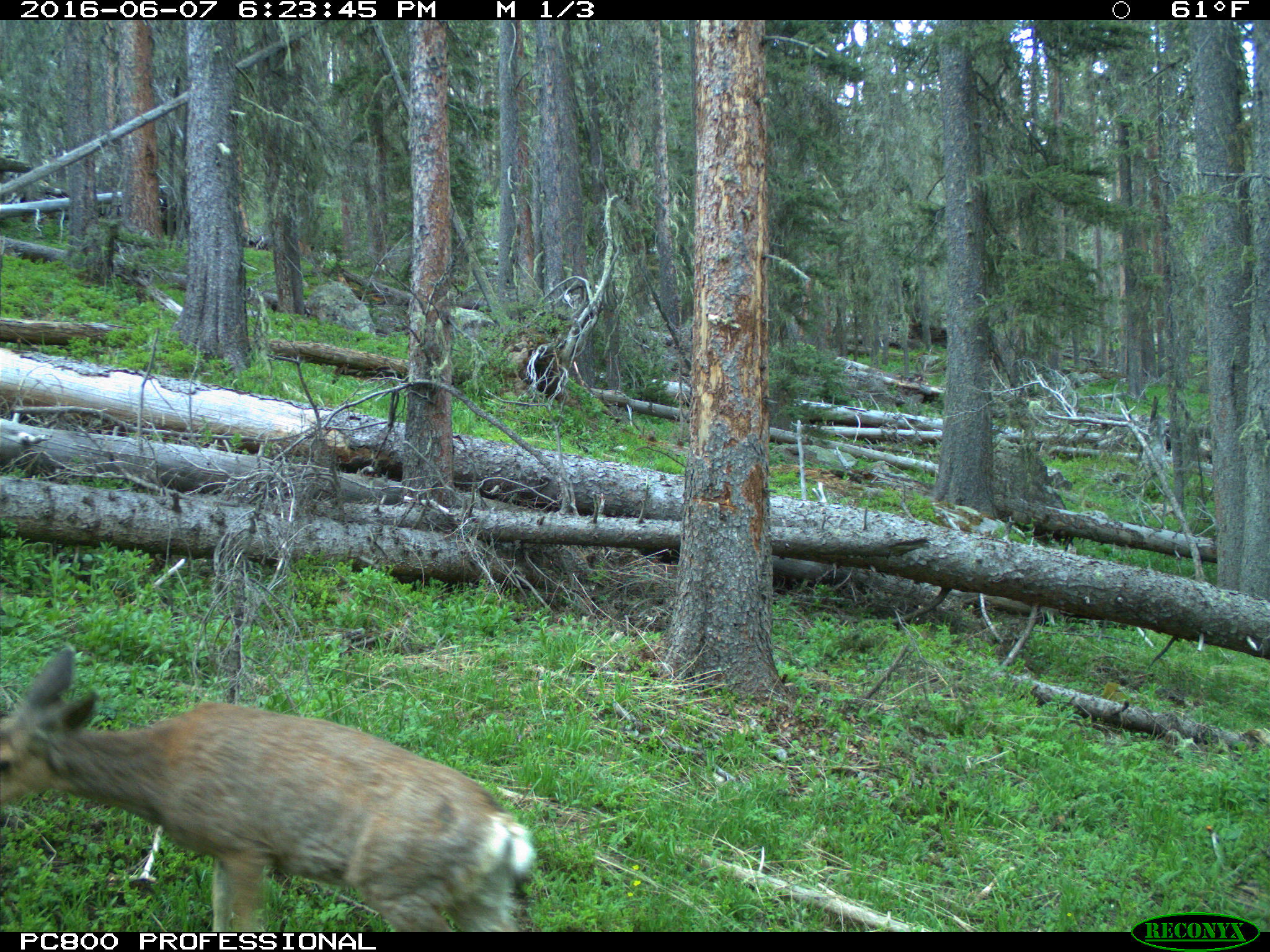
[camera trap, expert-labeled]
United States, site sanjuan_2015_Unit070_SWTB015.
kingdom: Animalia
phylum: Chordata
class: Mammalia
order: Artiodactyla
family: Cervidae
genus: Odocoileus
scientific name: Odocoileus hemionus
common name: mule deer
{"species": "Odocoileus hemionus (mule deer)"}